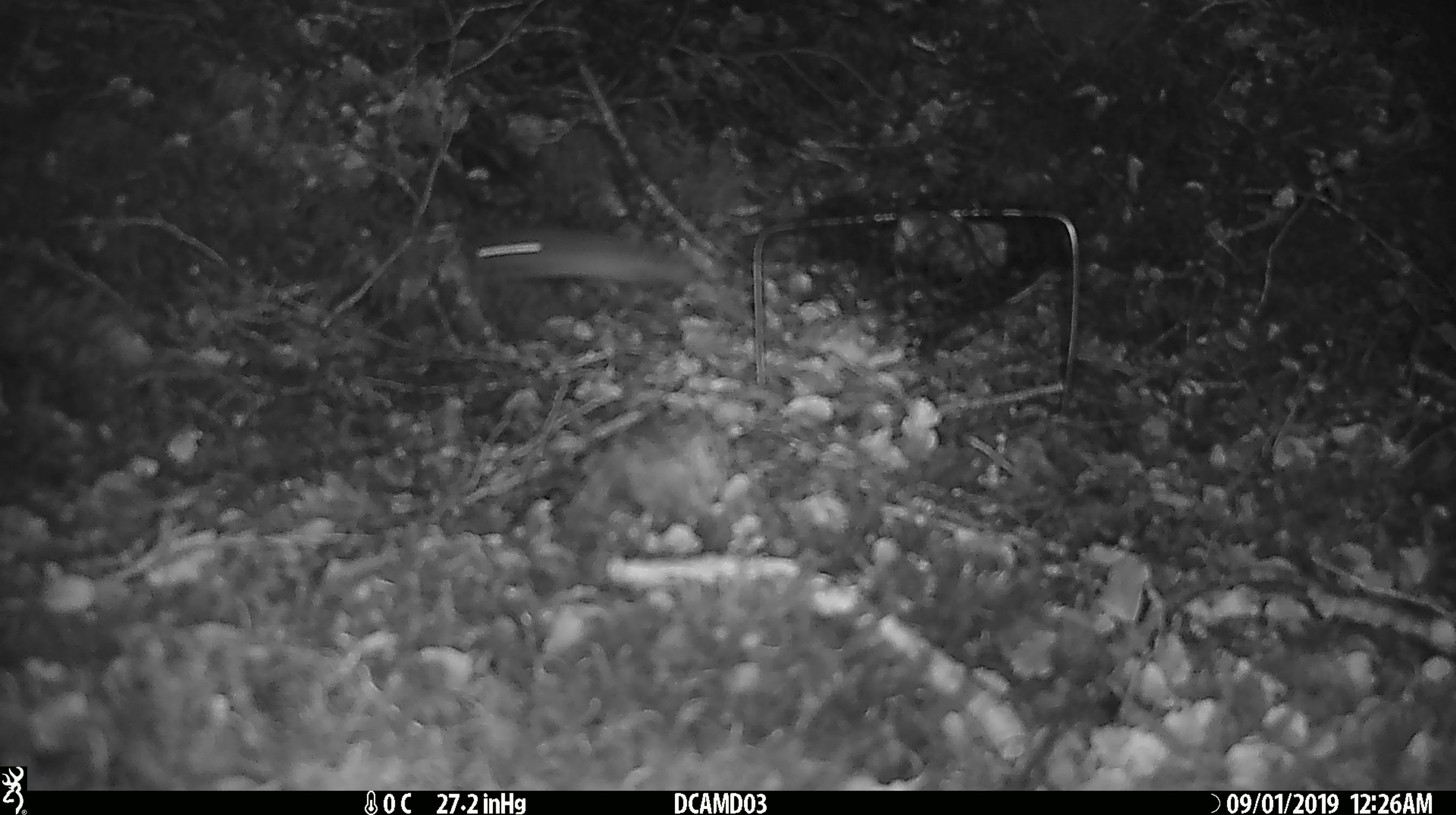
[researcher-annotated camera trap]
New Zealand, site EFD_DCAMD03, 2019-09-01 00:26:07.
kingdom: Animalia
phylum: Chordata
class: Mammalia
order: Rodentia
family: Muridae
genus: Mus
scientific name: Mus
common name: mouse